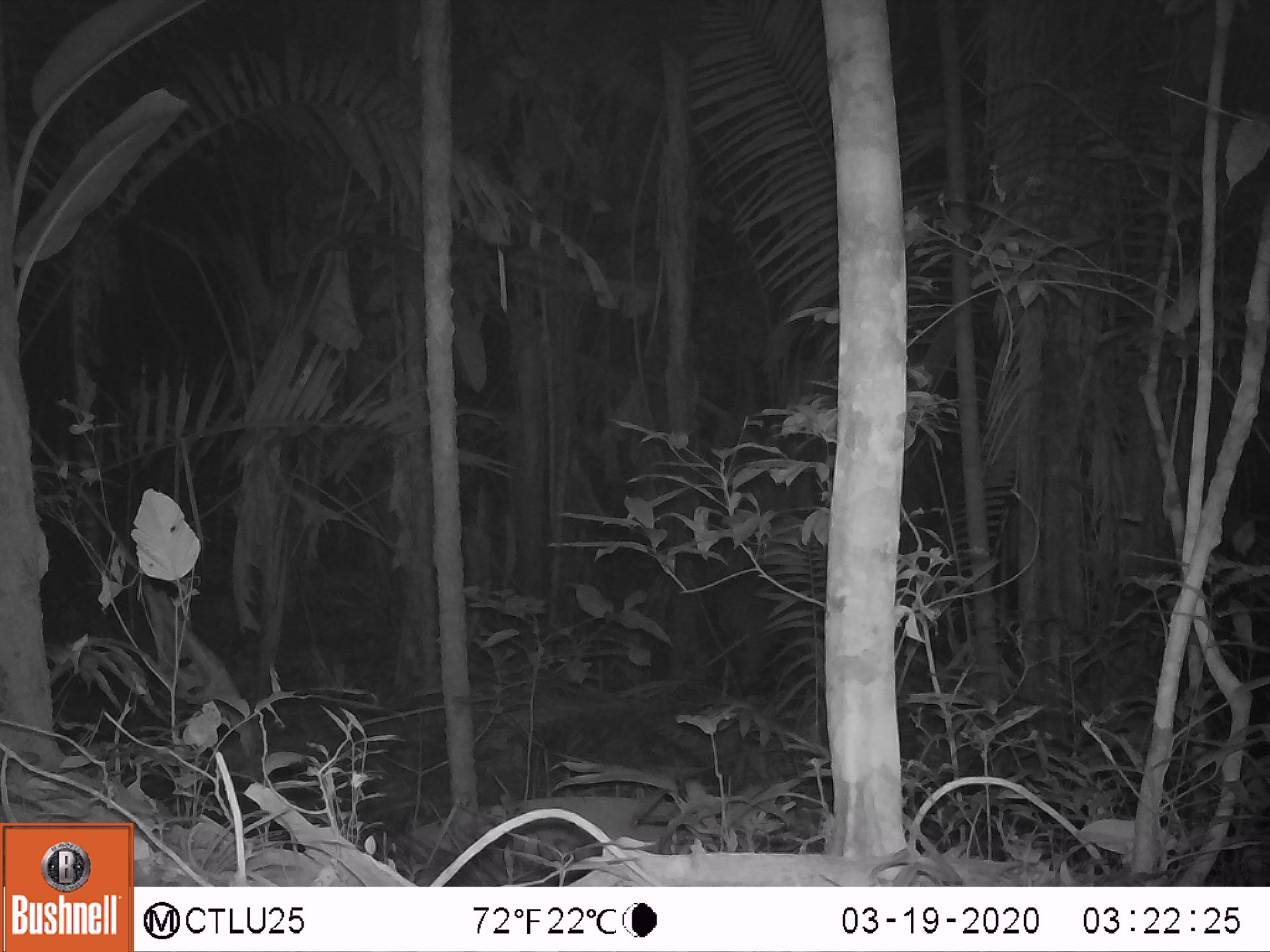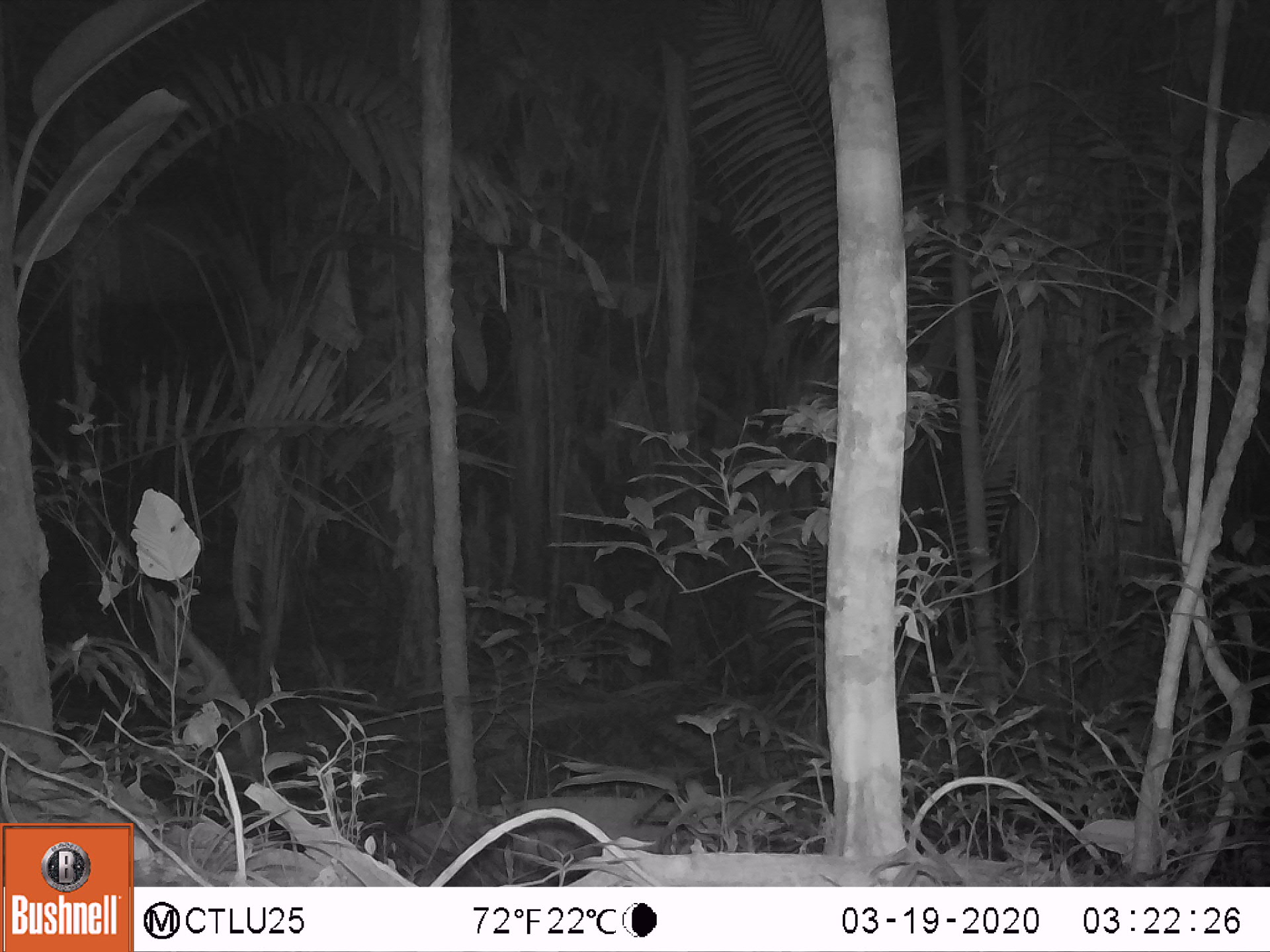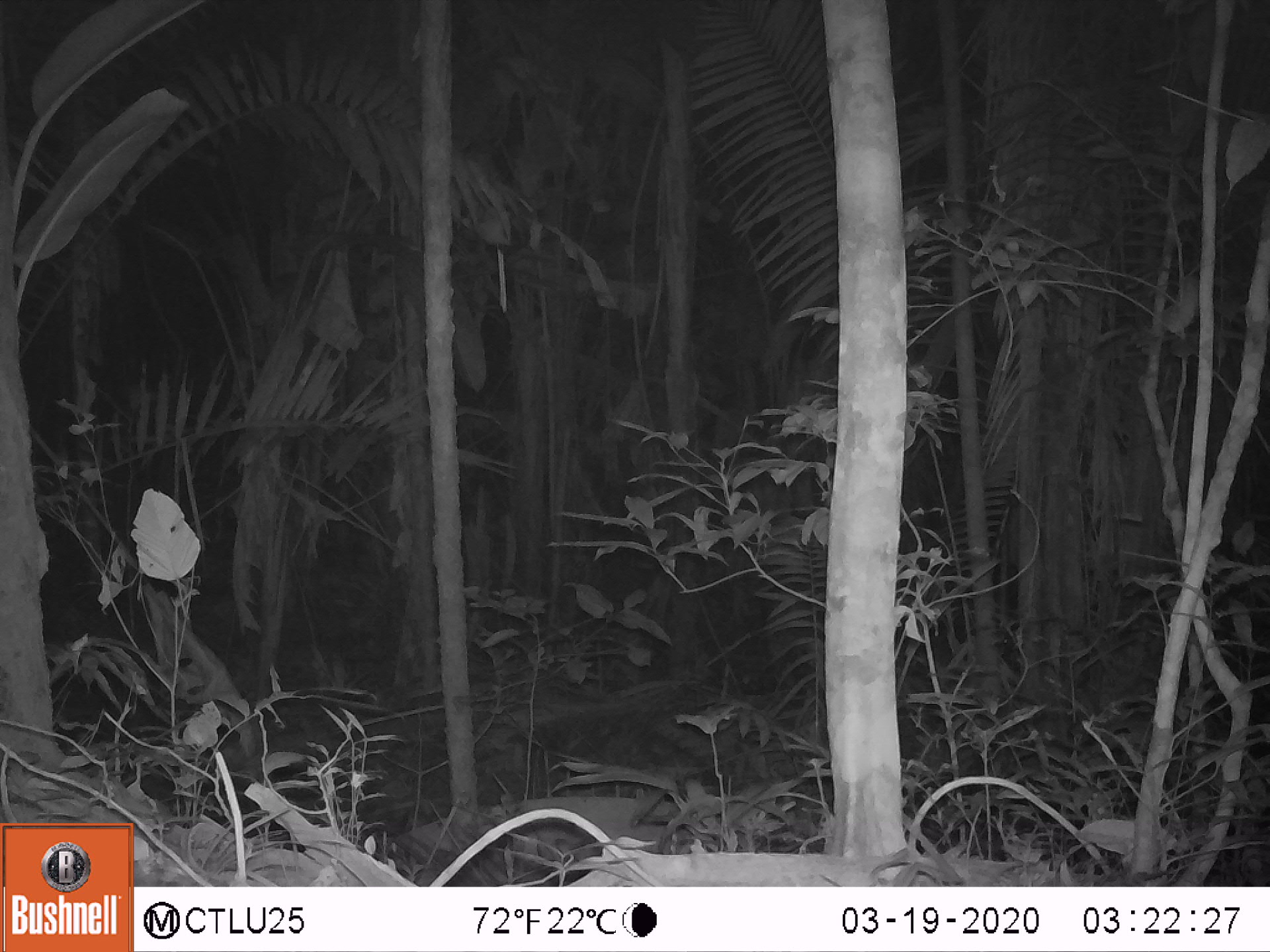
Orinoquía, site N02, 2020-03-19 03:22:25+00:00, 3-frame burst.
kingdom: Animalia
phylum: Chordata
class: Mammalia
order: Perissodactyla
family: Tapiridae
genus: Tapirus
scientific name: Tapirus terrestris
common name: lowland tapir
Lowland tapir (Tapirus terrestris).